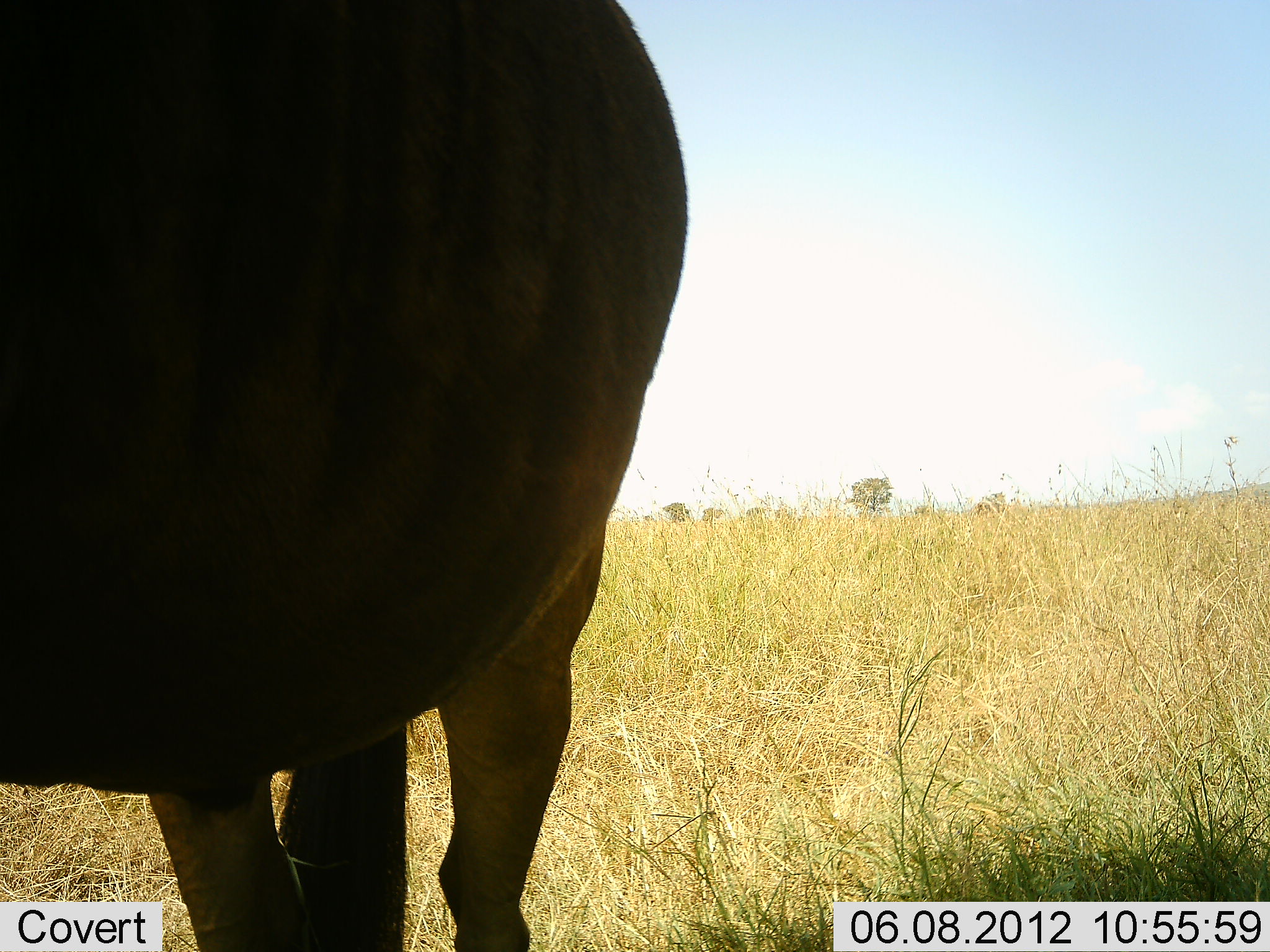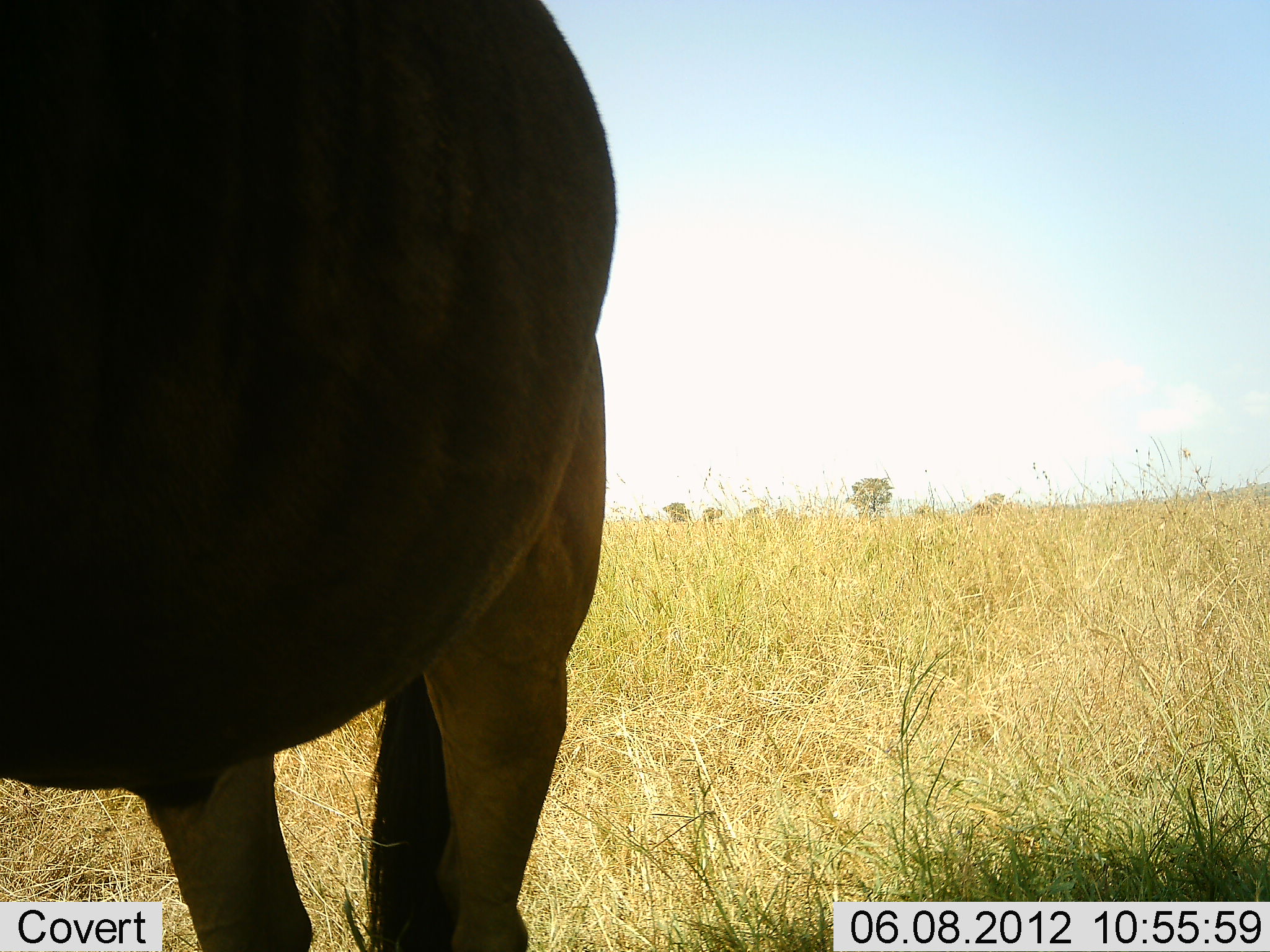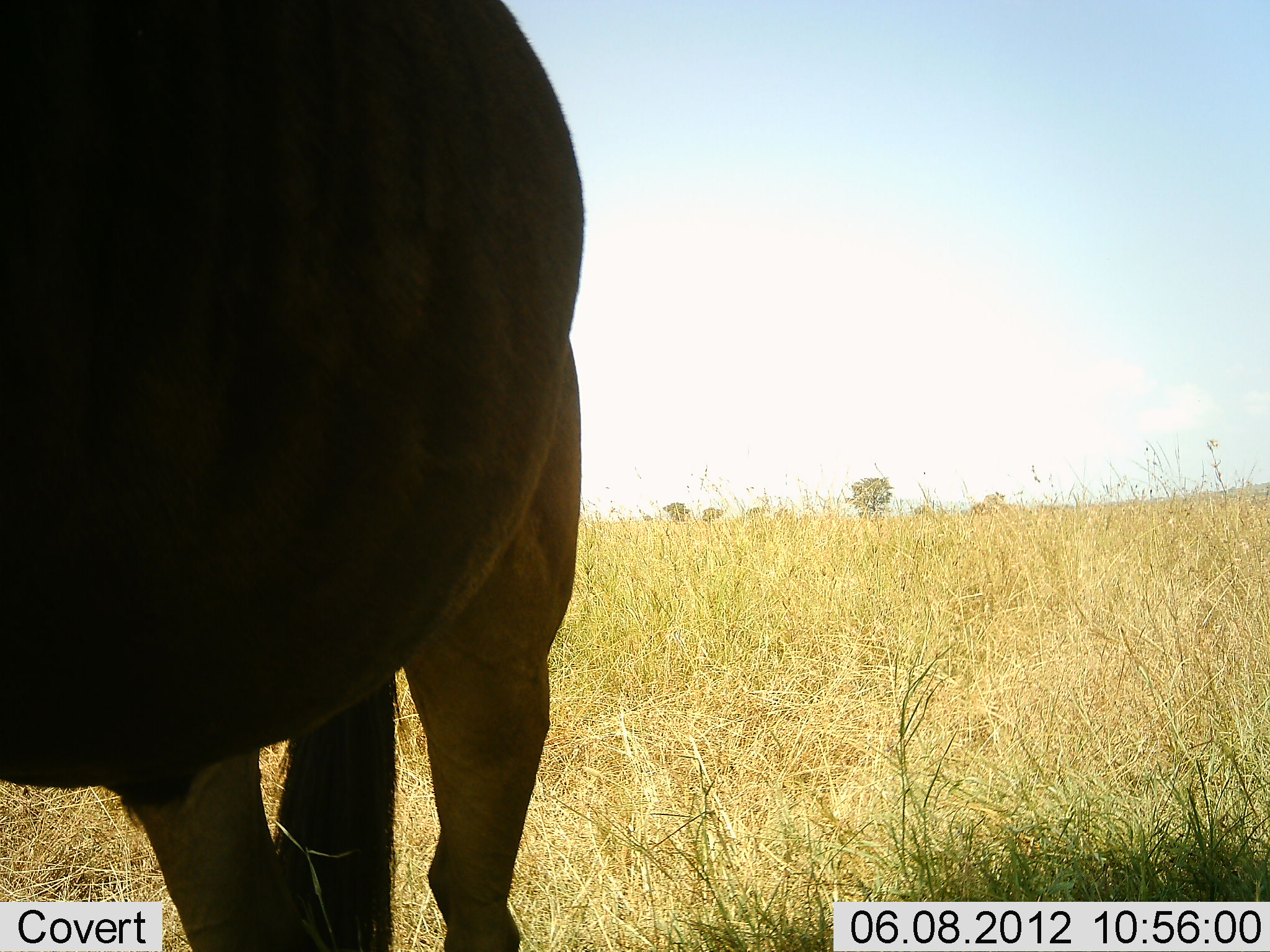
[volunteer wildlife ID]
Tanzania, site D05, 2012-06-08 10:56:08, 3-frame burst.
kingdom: Animalia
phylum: Chordata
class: Mammalia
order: Artiodactyla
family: Bovidae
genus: Connochaetes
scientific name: Connochaetes taurinus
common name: blue wildebeest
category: wildebeest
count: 1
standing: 100%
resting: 0%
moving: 0%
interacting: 0%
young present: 0%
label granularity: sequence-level